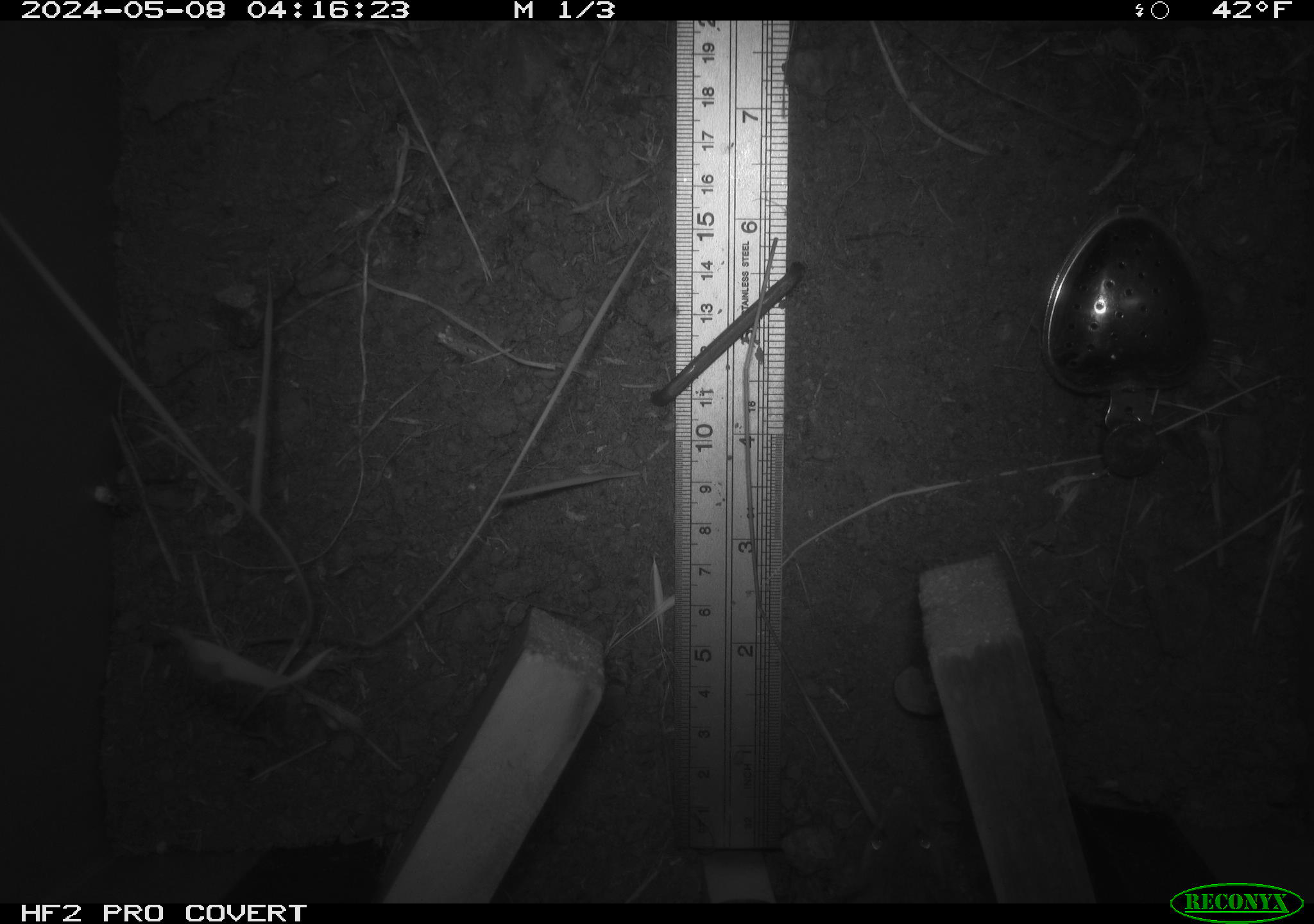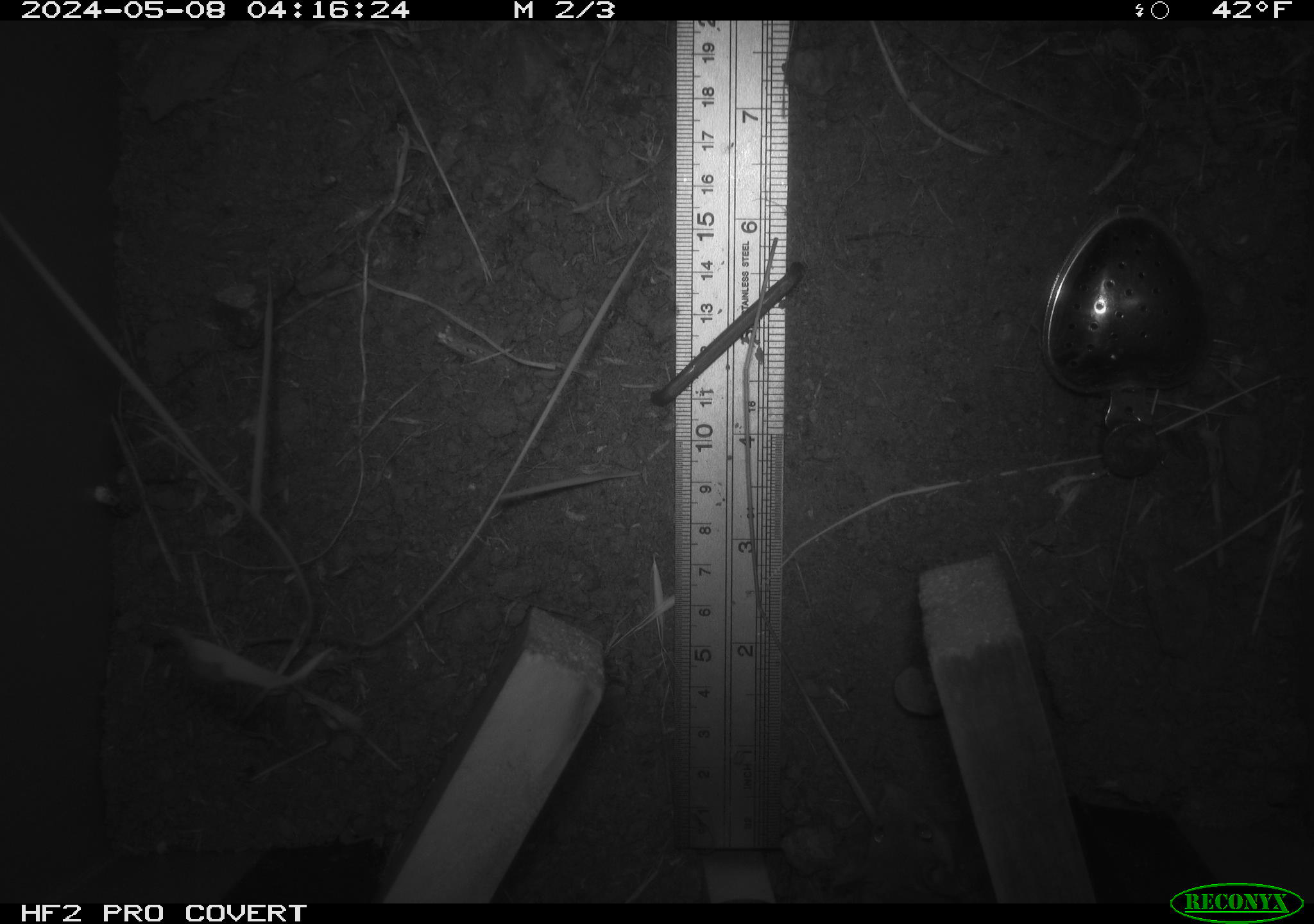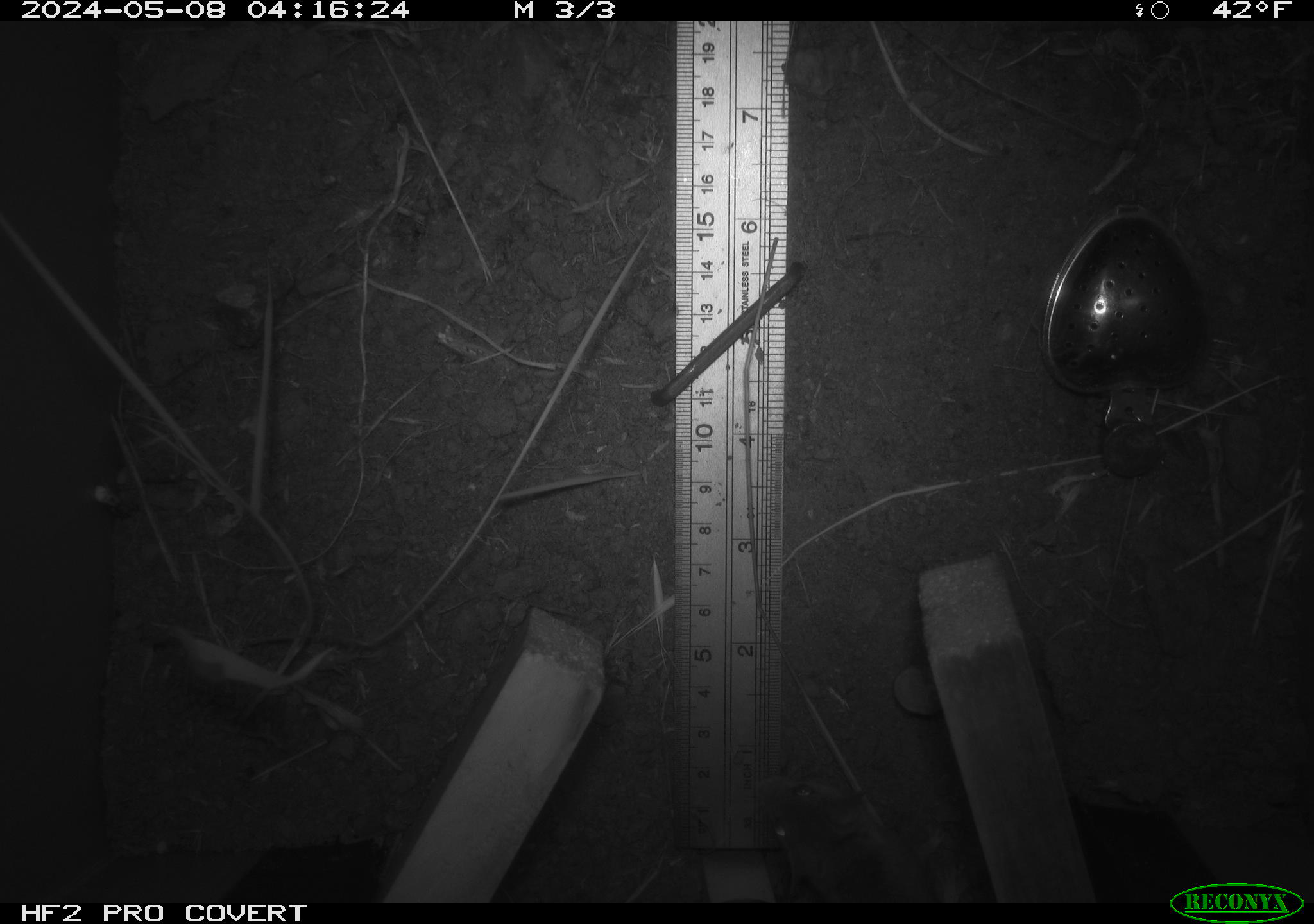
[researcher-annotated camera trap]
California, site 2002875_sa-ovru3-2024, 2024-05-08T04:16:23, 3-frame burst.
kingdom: Animalia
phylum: Chordata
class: Mammalia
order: Rodentia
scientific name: Rodentia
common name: rodent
Rodent (Rodentia).